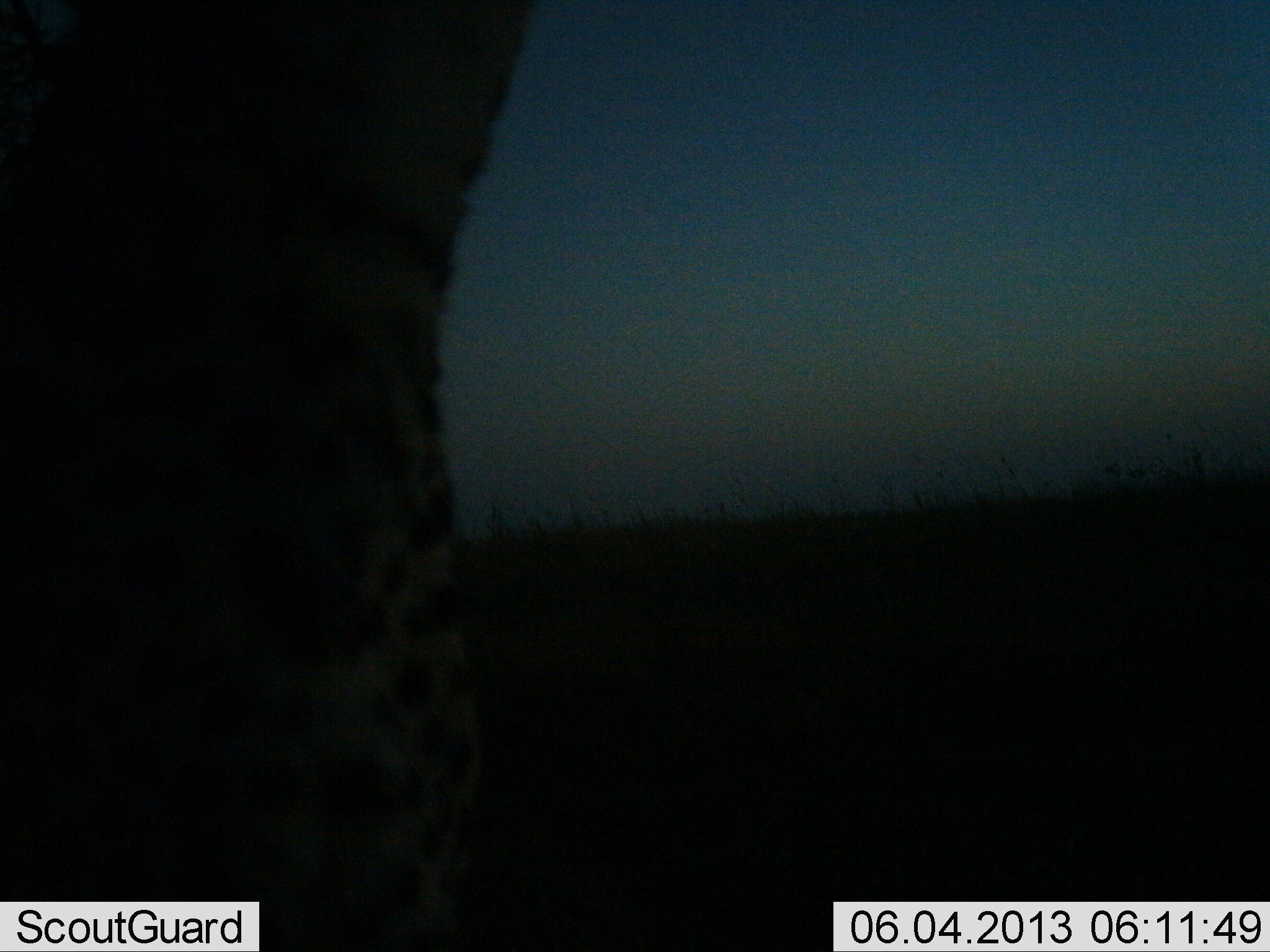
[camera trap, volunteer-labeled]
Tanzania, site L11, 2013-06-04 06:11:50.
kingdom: Animalia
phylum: Chordata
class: Mammalia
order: Carnivora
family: Felidae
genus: Acinonyx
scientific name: Acinonyx jubatus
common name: cheetah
Cheetah (Acinonyx jubatus), count 1. Behavior (volunteer vote fractions): standing 75%, resting 12%, moving 0%, interacting 12%. Young present (vote fraction): 0%. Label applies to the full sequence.